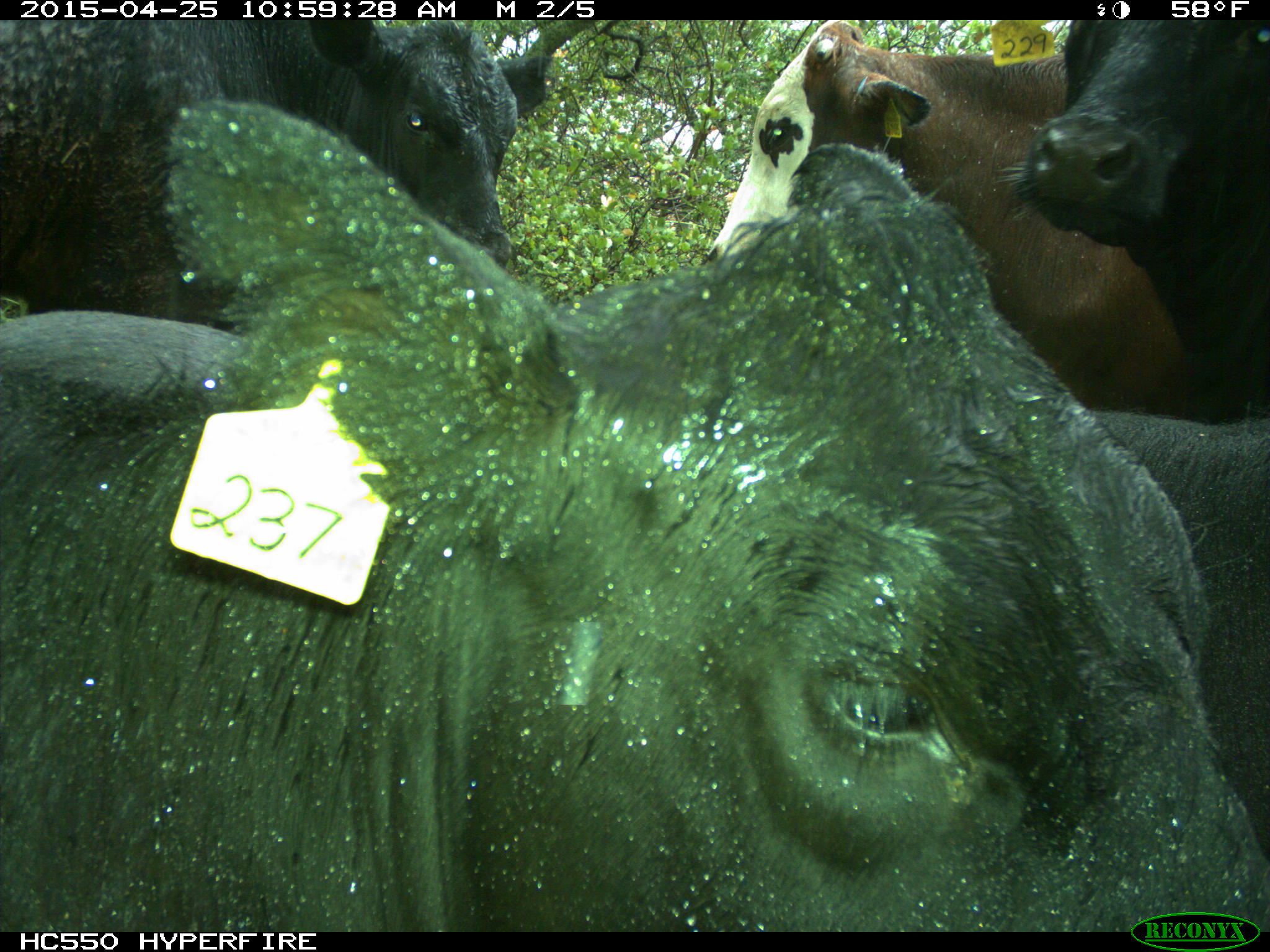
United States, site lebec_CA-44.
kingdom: Animalia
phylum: Chordata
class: Mammalia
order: Artiodactyla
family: Suidae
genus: Sus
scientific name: Sus scrofa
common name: wild boar